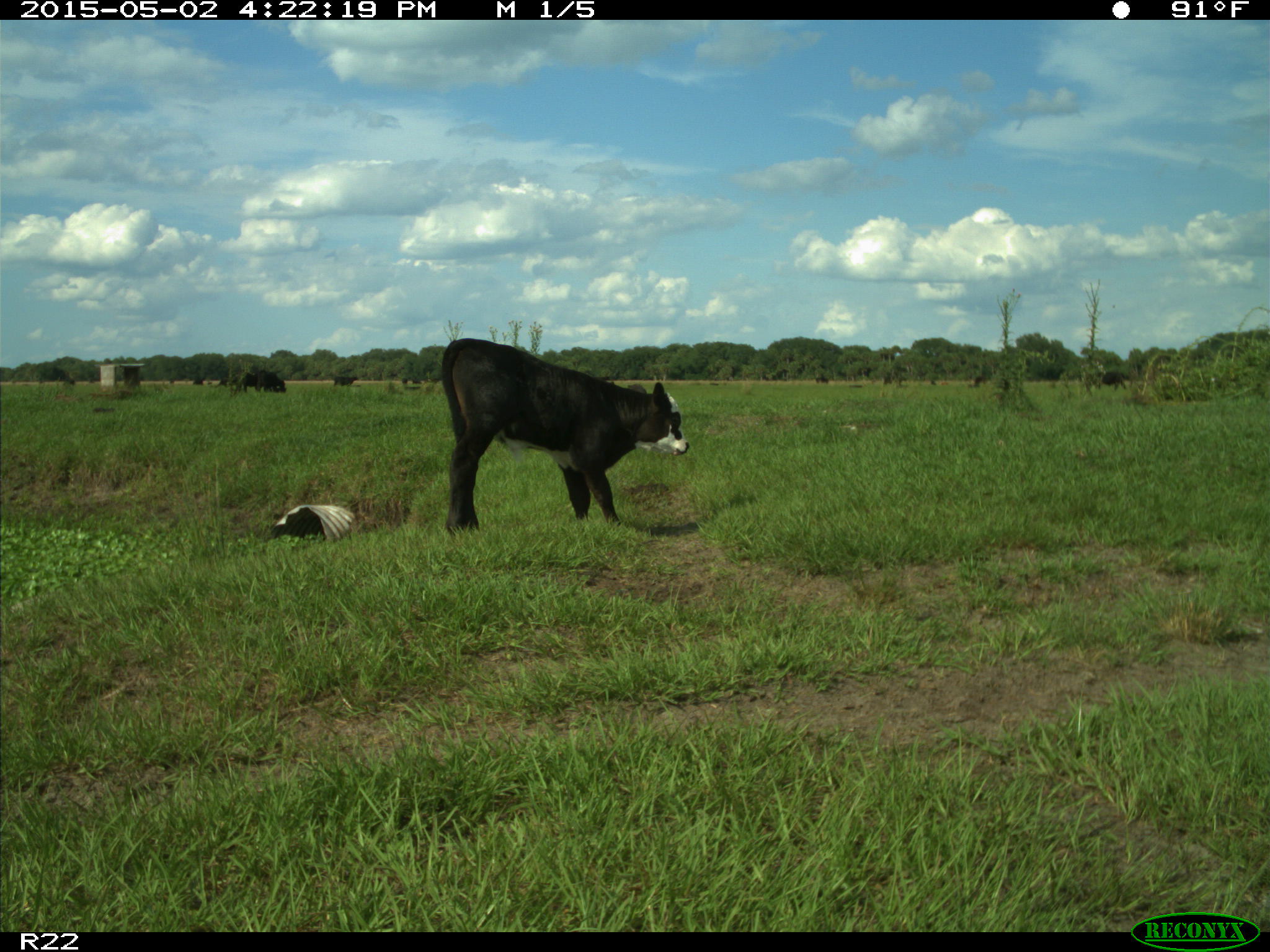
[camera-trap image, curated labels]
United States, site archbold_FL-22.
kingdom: Animalia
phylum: Chordata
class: Mammalia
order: Artiodactyla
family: Bovidae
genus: Bos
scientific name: Bos taurus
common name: domestic cow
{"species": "Bos taurus (domestic cow)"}